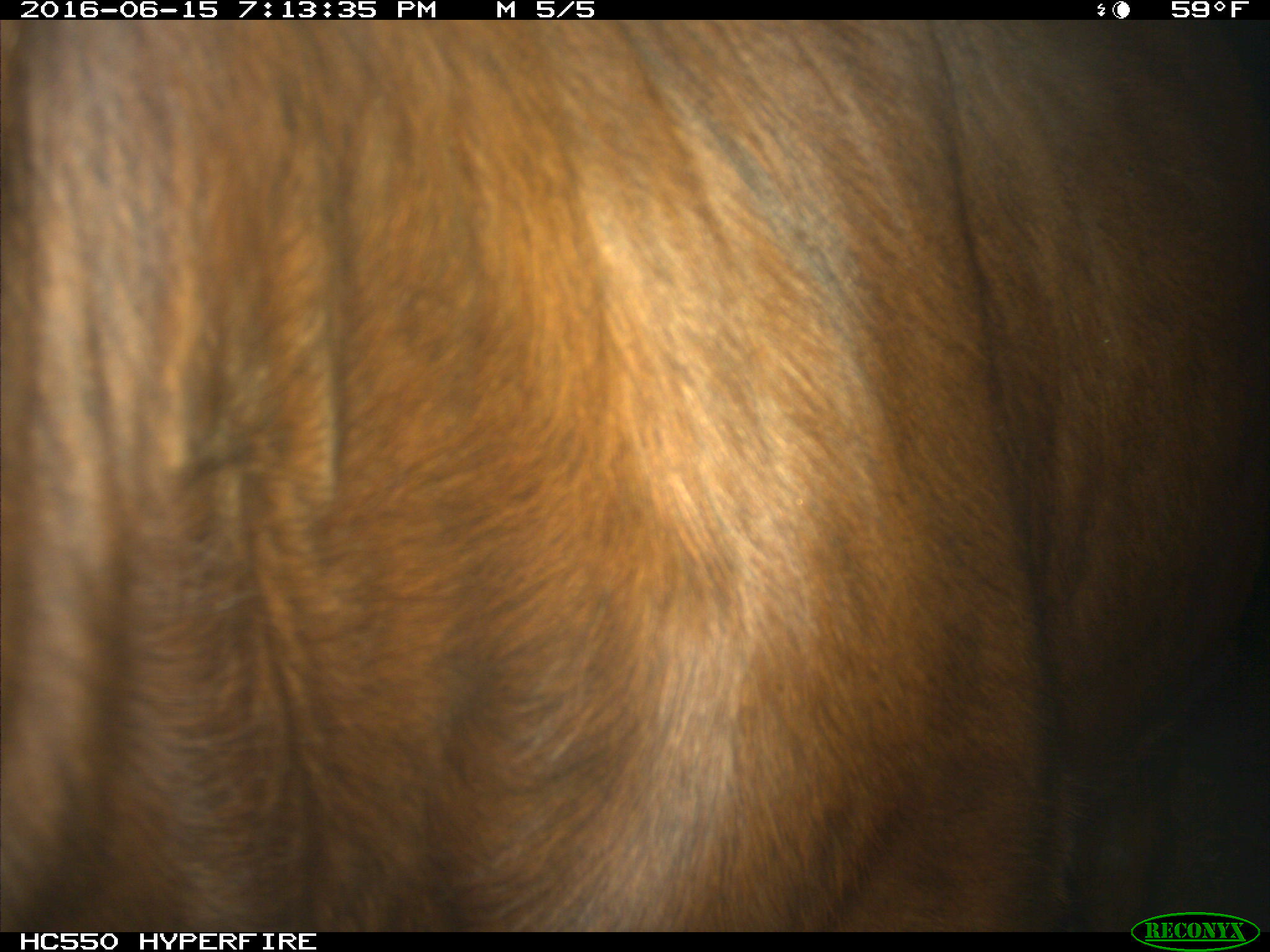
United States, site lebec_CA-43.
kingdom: Animalia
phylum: Chordata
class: Mammalia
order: Artiodactyla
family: Bovidae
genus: Bos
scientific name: Bos taurus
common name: domestic cow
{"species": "Bos taurus (domestic cow)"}